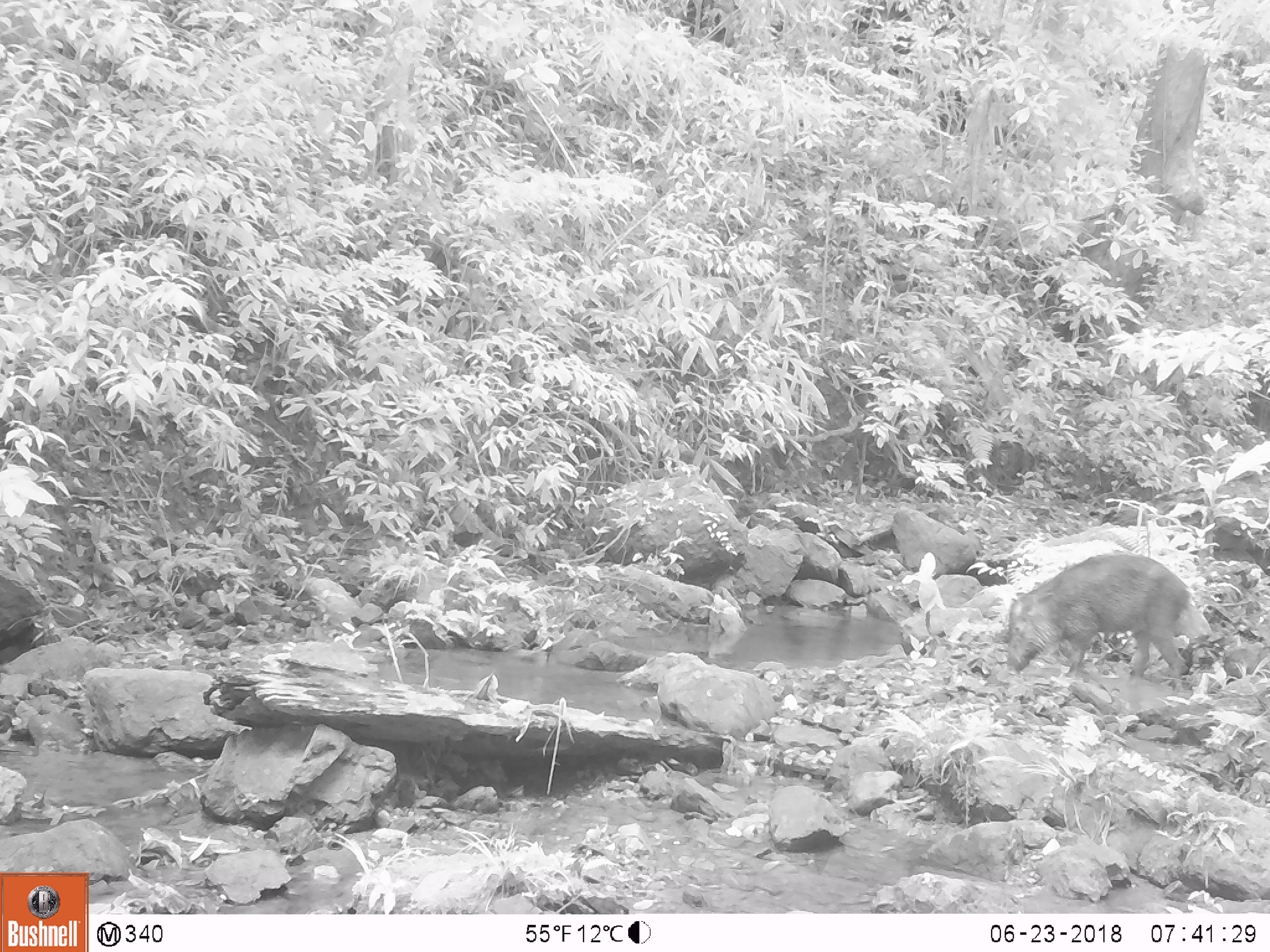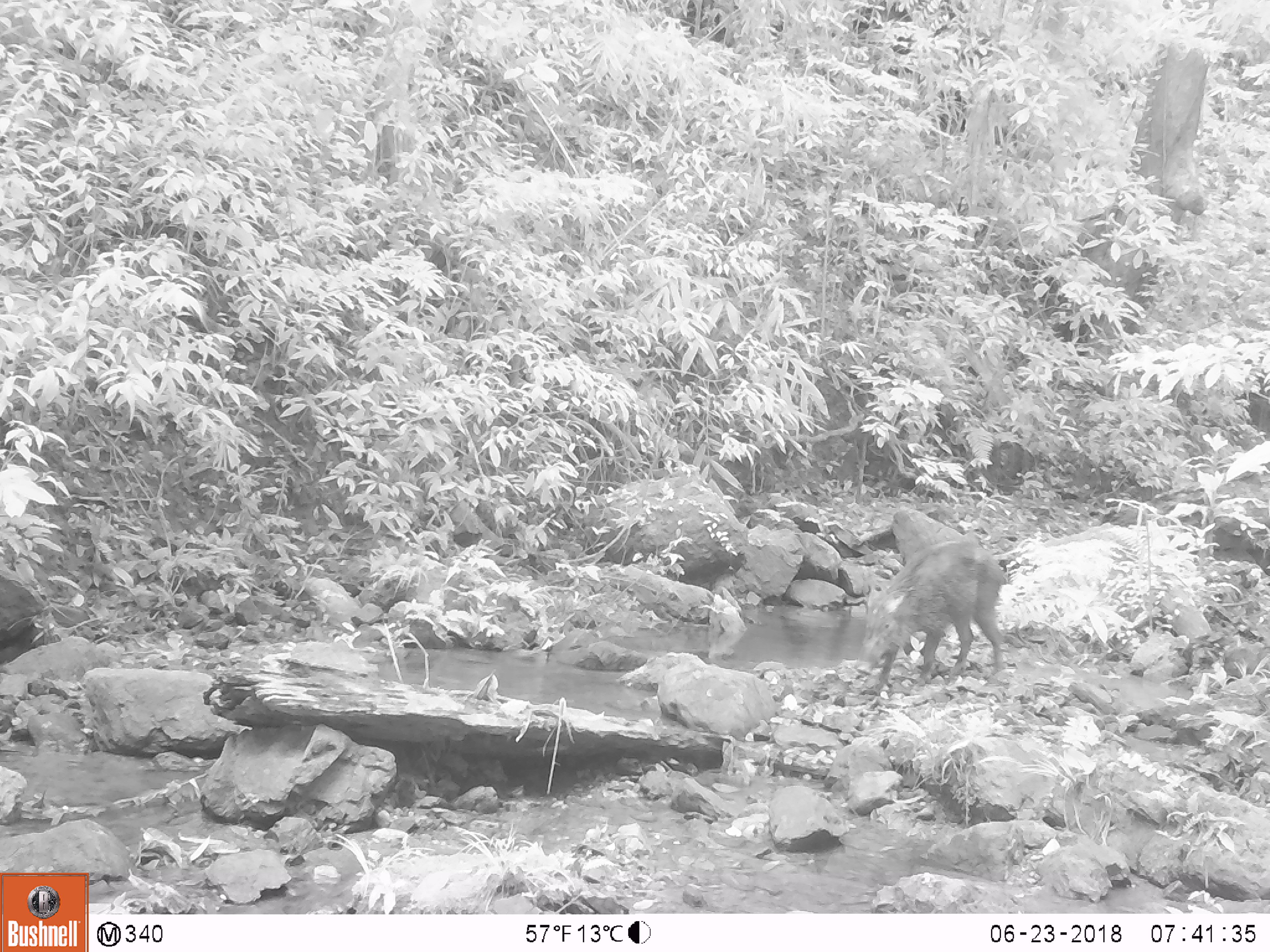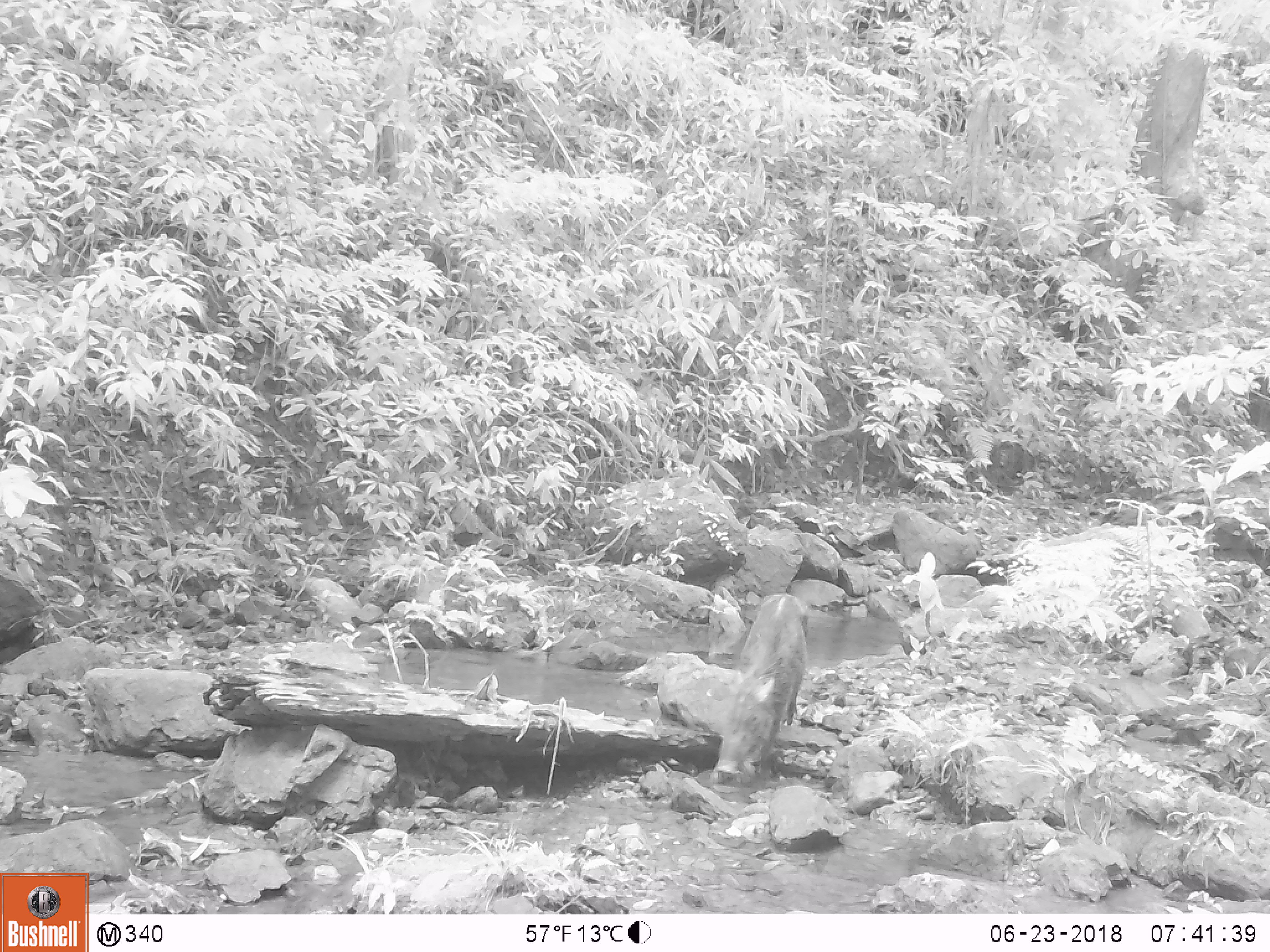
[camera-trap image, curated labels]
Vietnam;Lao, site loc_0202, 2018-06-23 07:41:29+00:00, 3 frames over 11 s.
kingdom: Animalia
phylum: Chordata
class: Mammalia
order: Artiodactyla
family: Suidae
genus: Sus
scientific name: Sus scrofa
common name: eurasian wild pig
Eurasian wild pig (Sus scrofa). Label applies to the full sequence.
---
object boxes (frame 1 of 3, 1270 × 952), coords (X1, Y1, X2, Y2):
eurasian wild pig: (1006, 553, 1187, 682)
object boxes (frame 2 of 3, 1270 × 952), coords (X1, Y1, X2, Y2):
eurasian wild pig: (856, 539, 1007, 690)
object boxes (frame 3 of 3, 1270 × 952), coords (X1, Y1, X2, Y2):
eurasian wild pig: (712, 592, 807, 786)